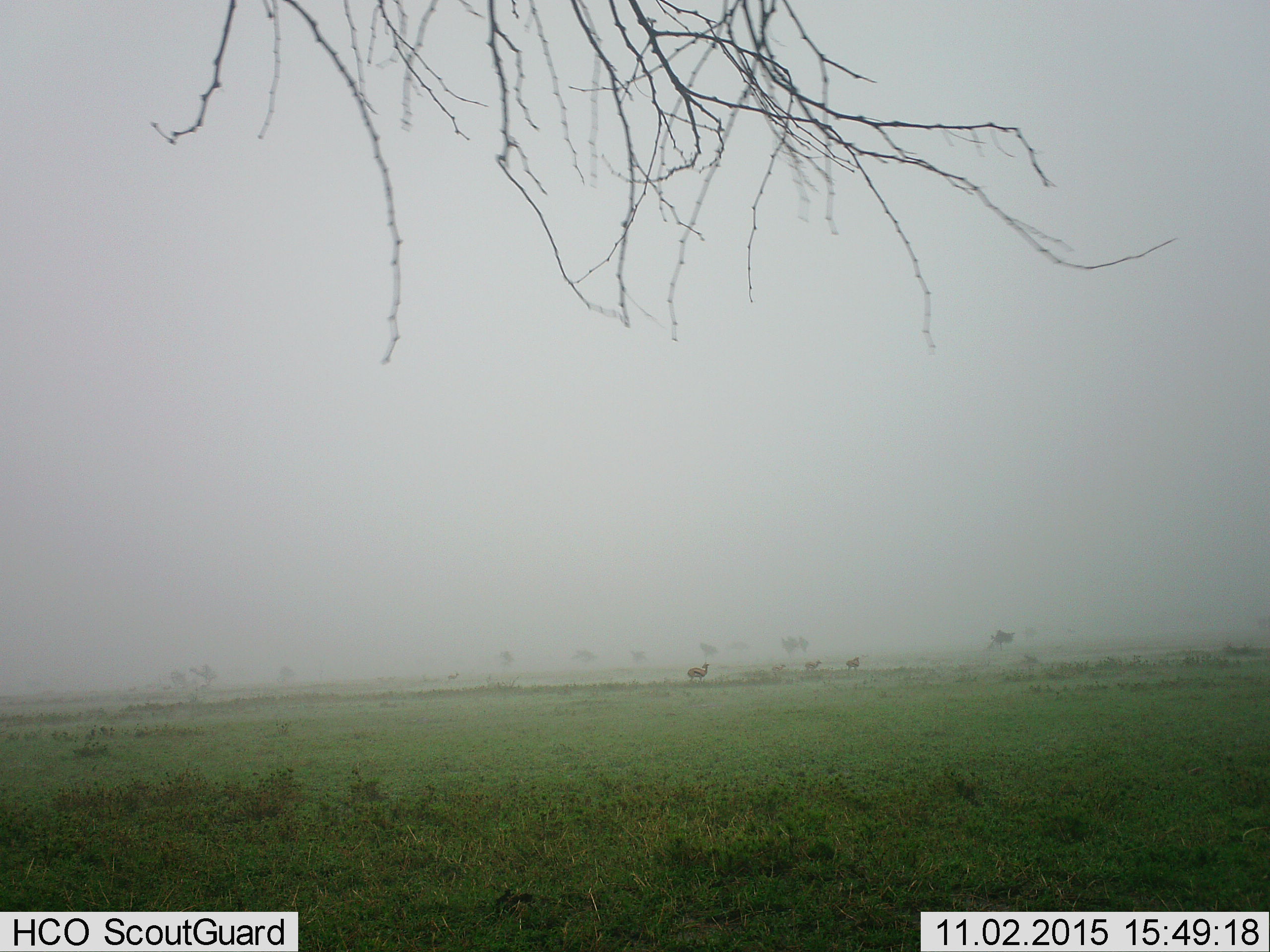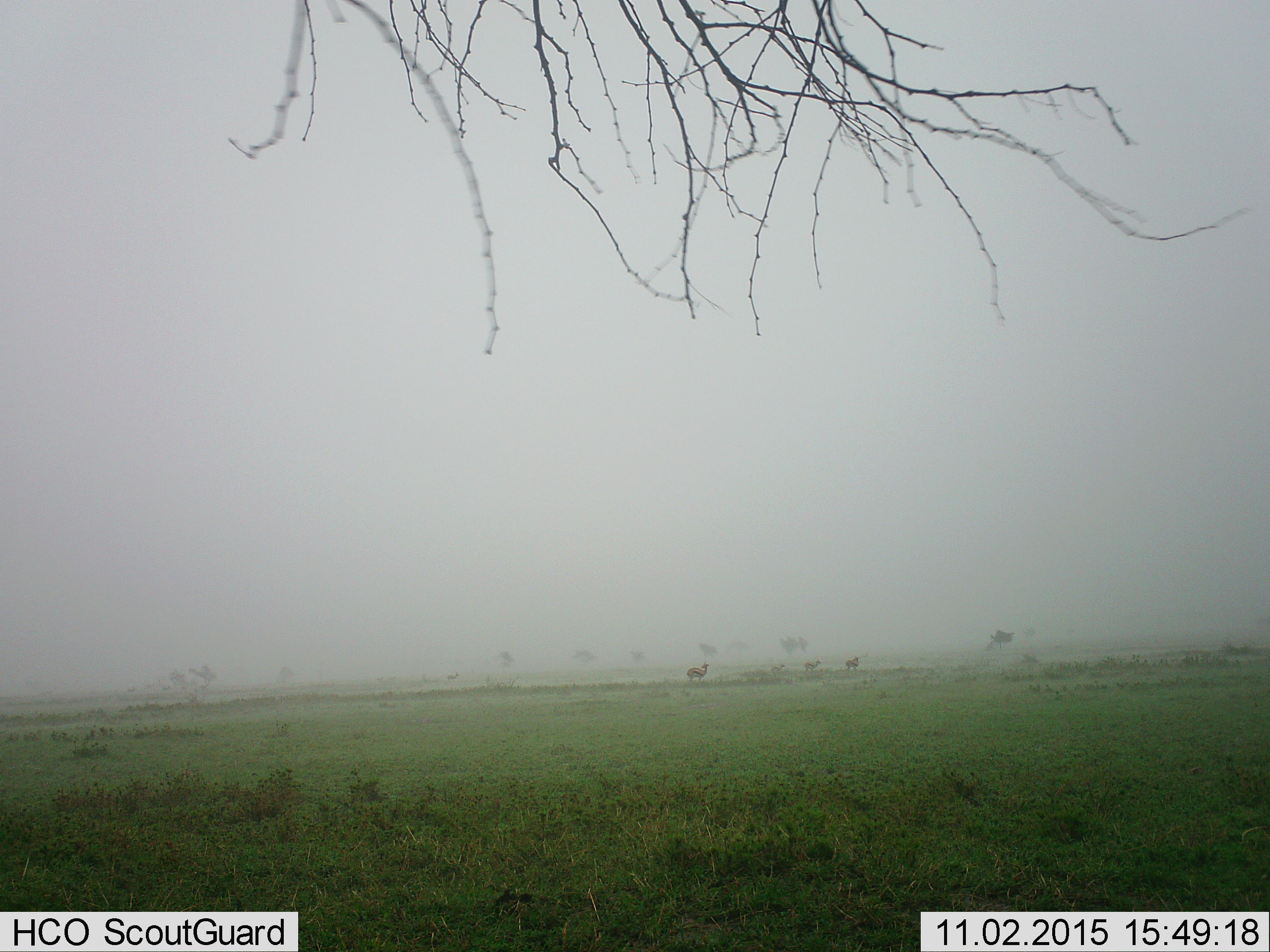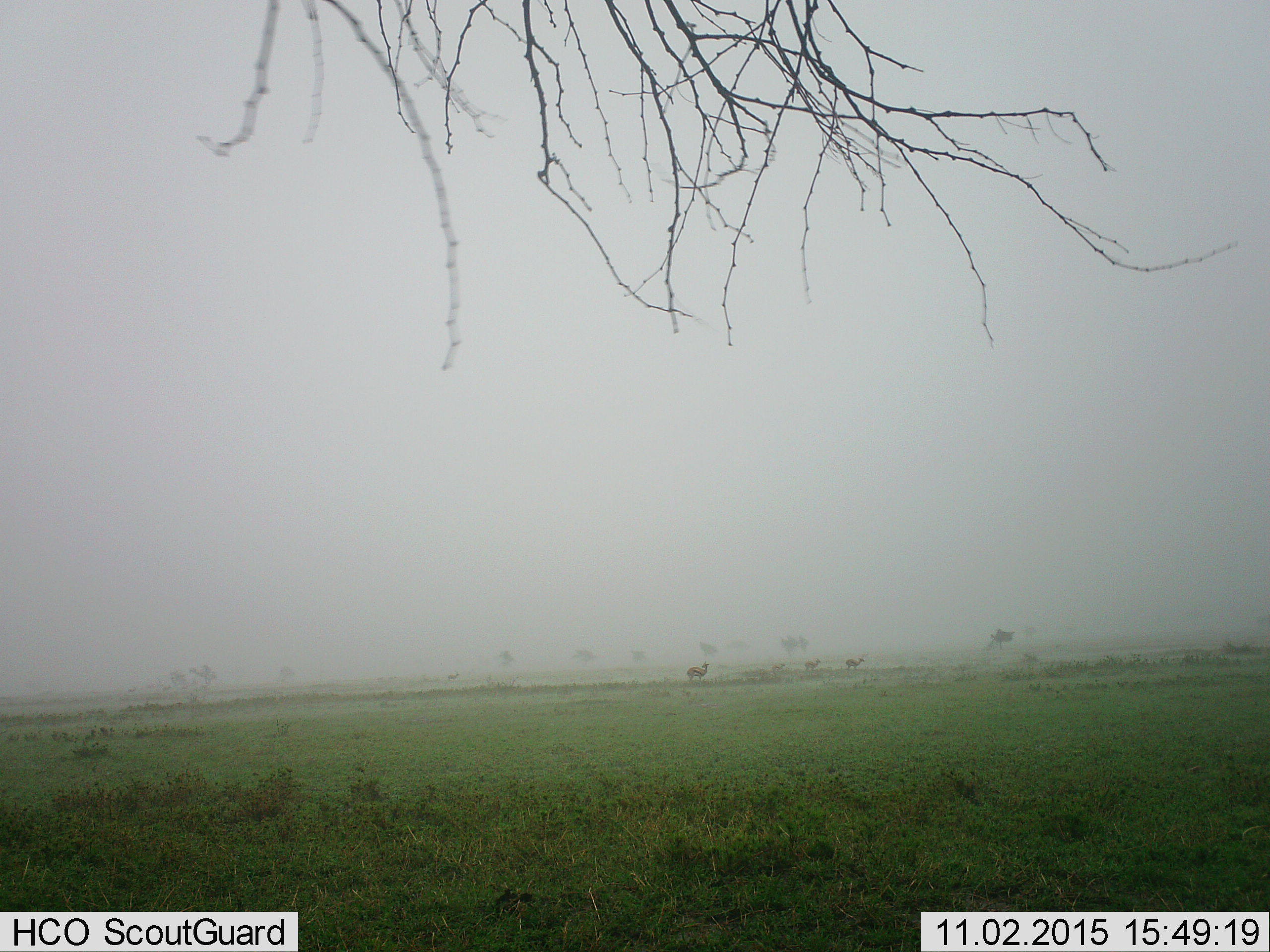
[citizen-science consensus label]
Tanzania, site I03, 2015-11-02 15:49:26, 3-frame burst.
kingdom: Animalia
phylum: Chordata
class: Mammalia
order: Artiodactyla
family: Bovidae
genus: Eudorcas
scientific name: Eudorcas thomsonii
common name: thomson's gazelle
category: gazellethomsons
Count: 5.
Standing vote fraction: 100%.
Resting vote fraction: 0%.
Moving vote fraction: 14%.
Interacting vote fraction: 0%.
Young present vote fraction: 43%.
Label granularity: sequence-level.